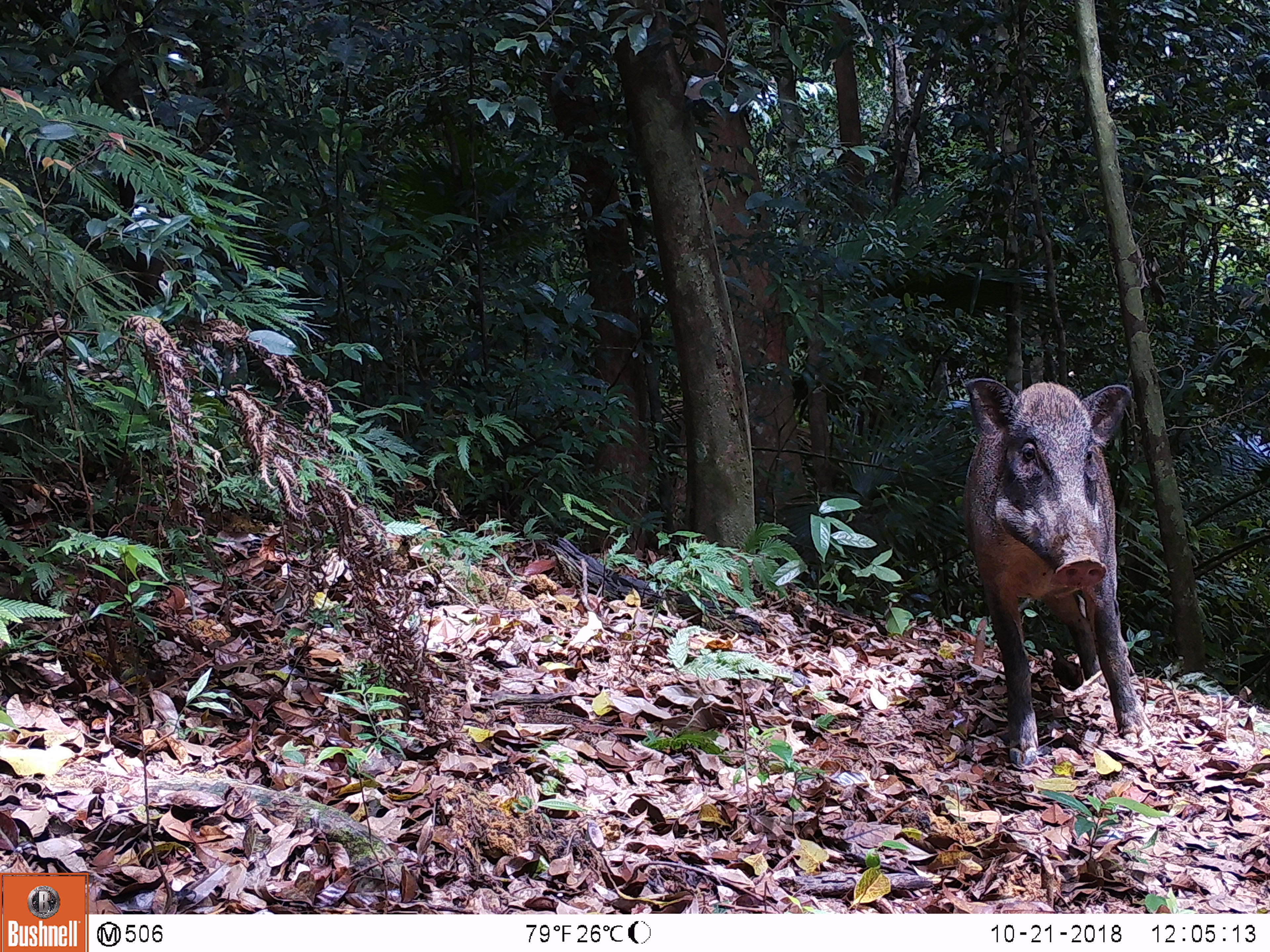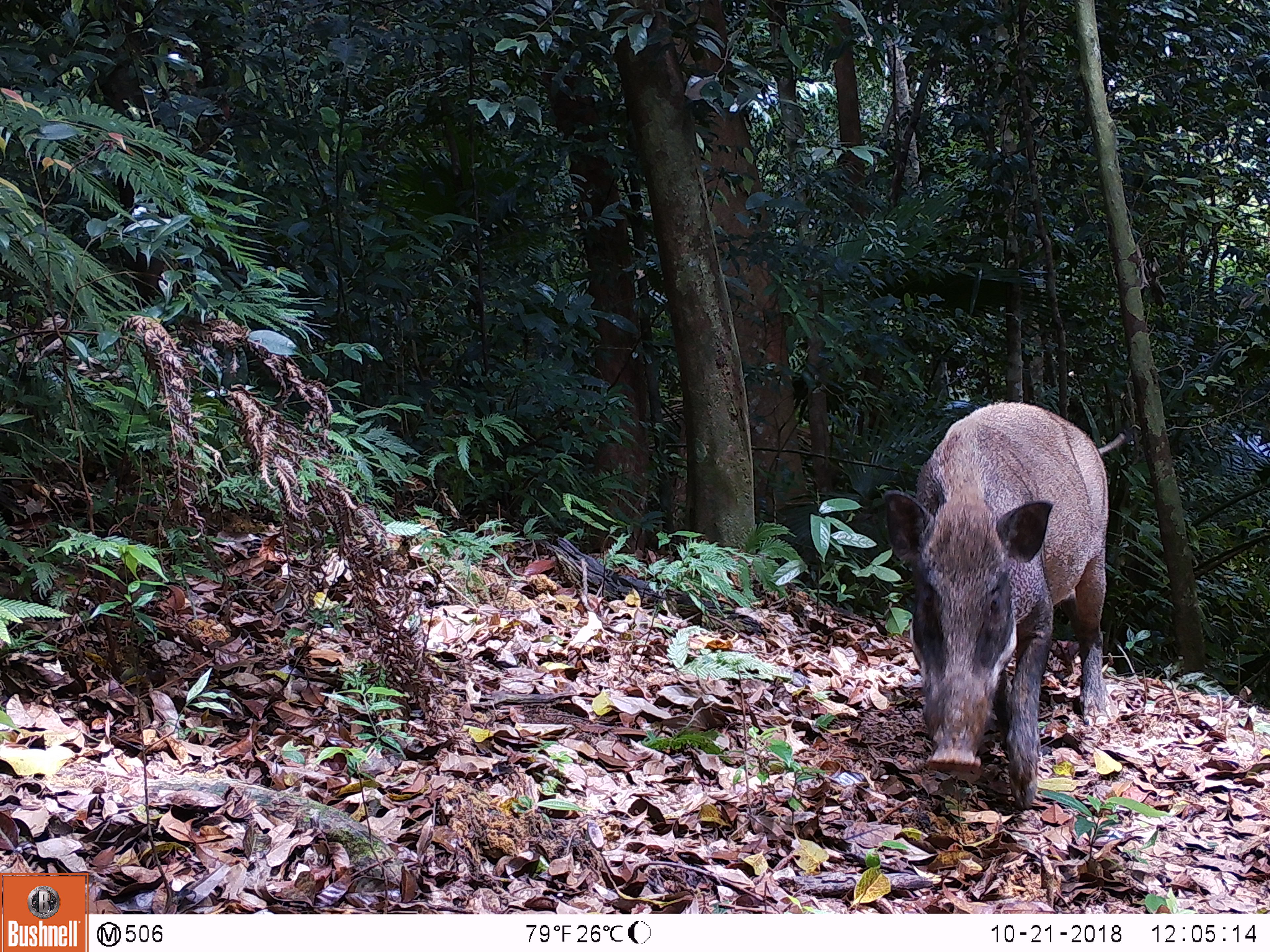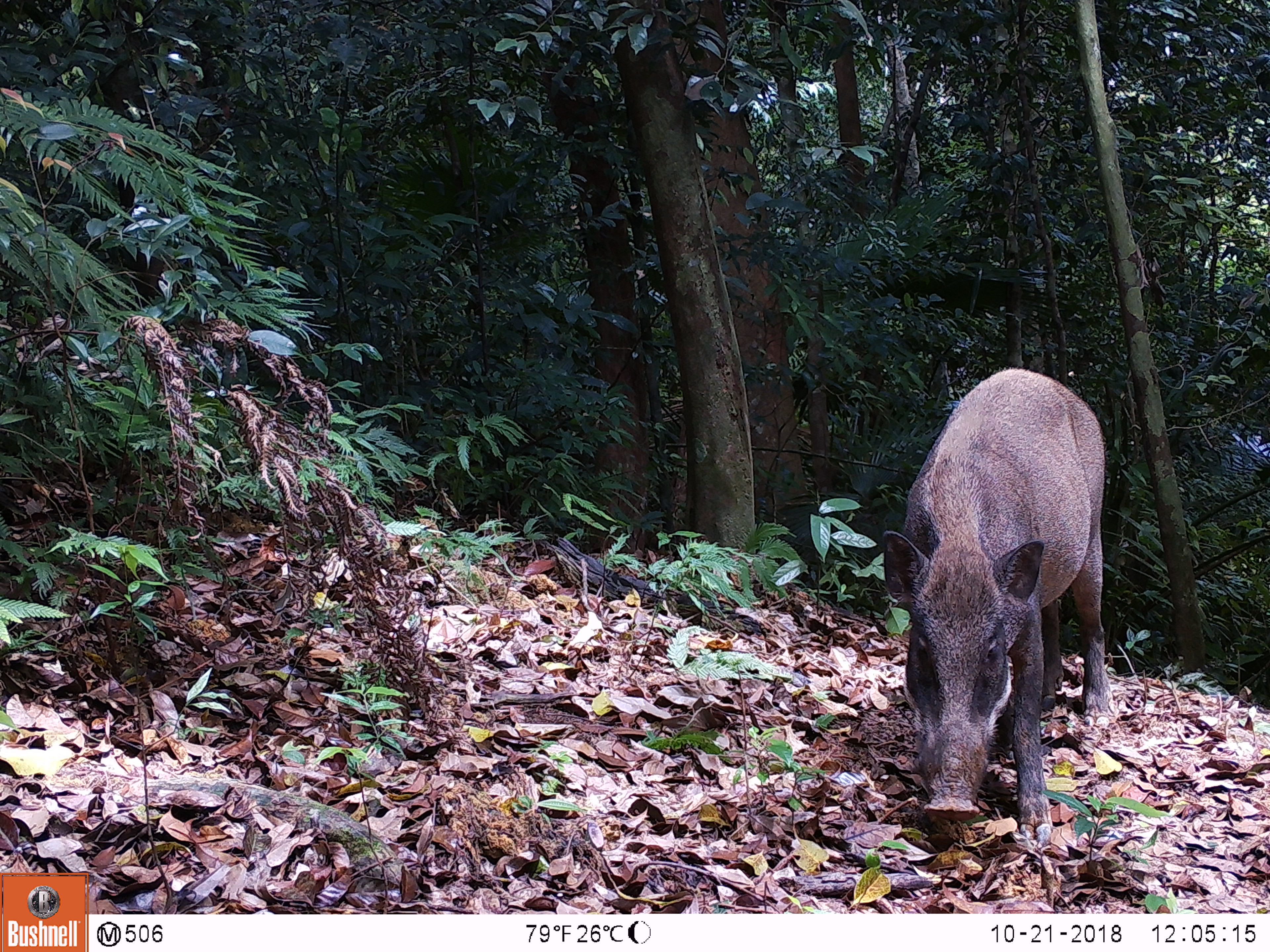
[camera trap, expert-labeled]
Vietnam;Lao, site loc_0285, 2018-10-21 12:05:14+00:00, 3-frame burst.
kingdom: Animalia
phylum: Chordata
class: Mammalia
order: Artiodactyla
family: Suidae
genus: Sus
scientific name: Sus scrofa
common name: eurasian wild pig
Eurasian wild pig (Sus scrofa). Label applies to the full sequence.